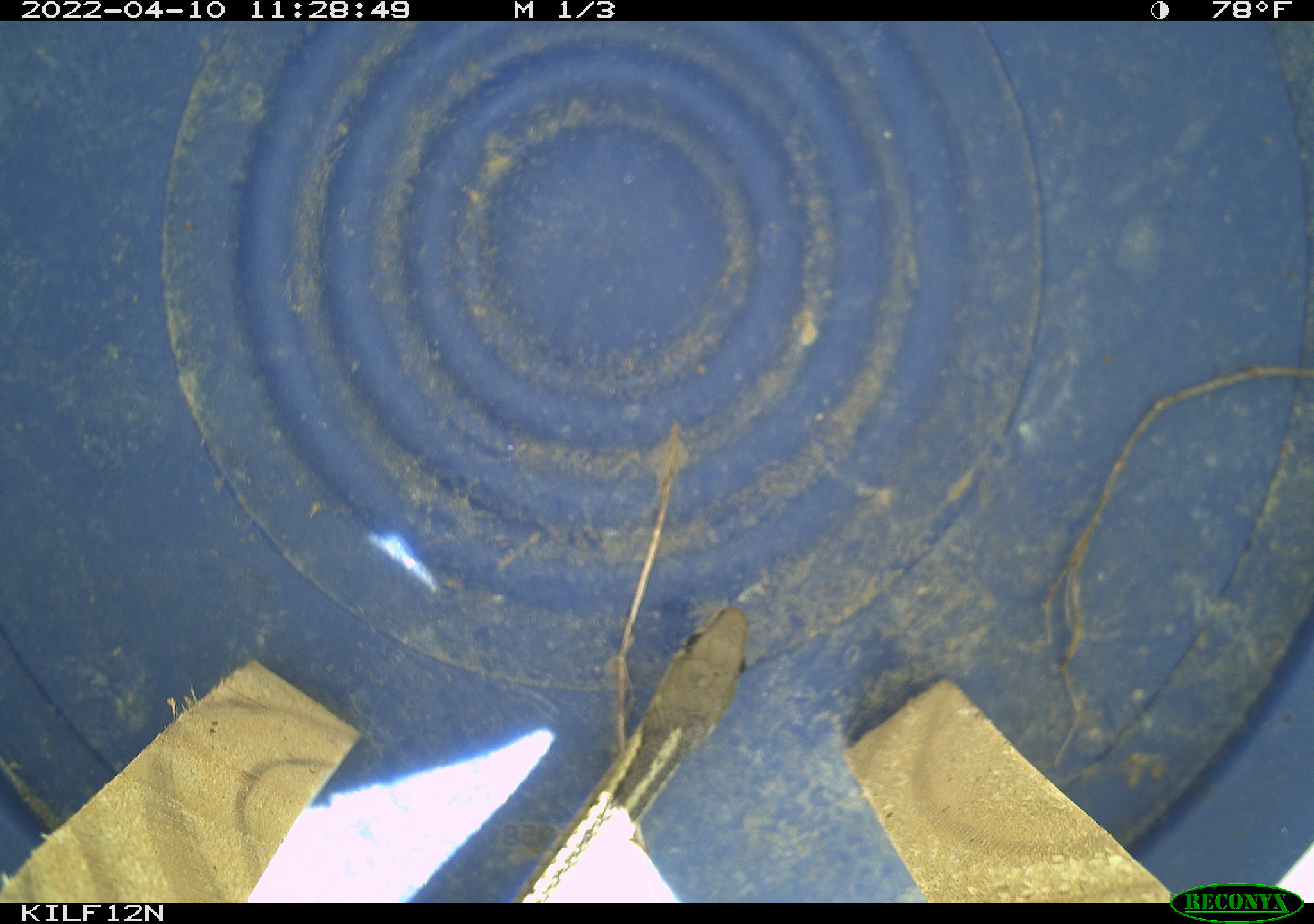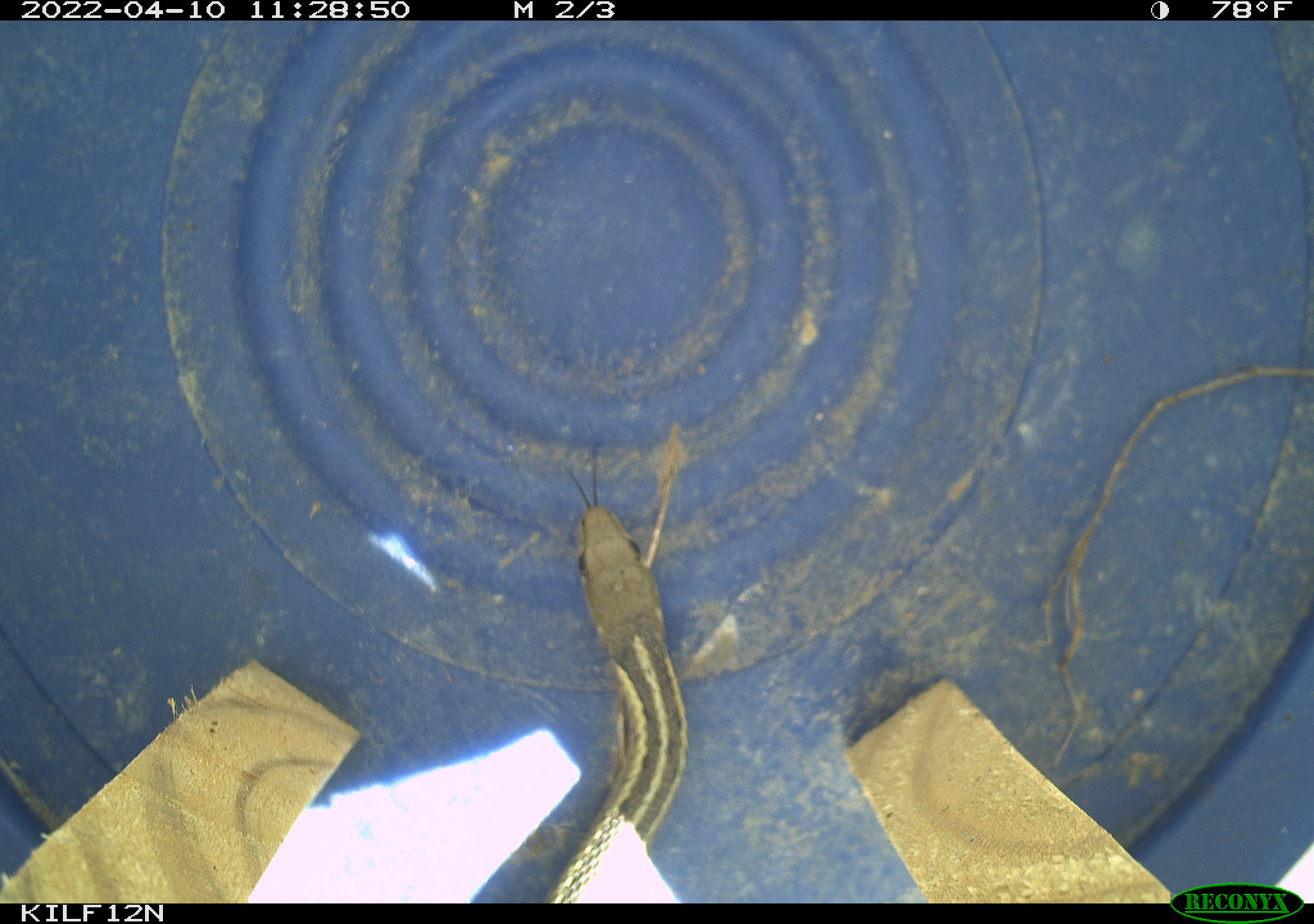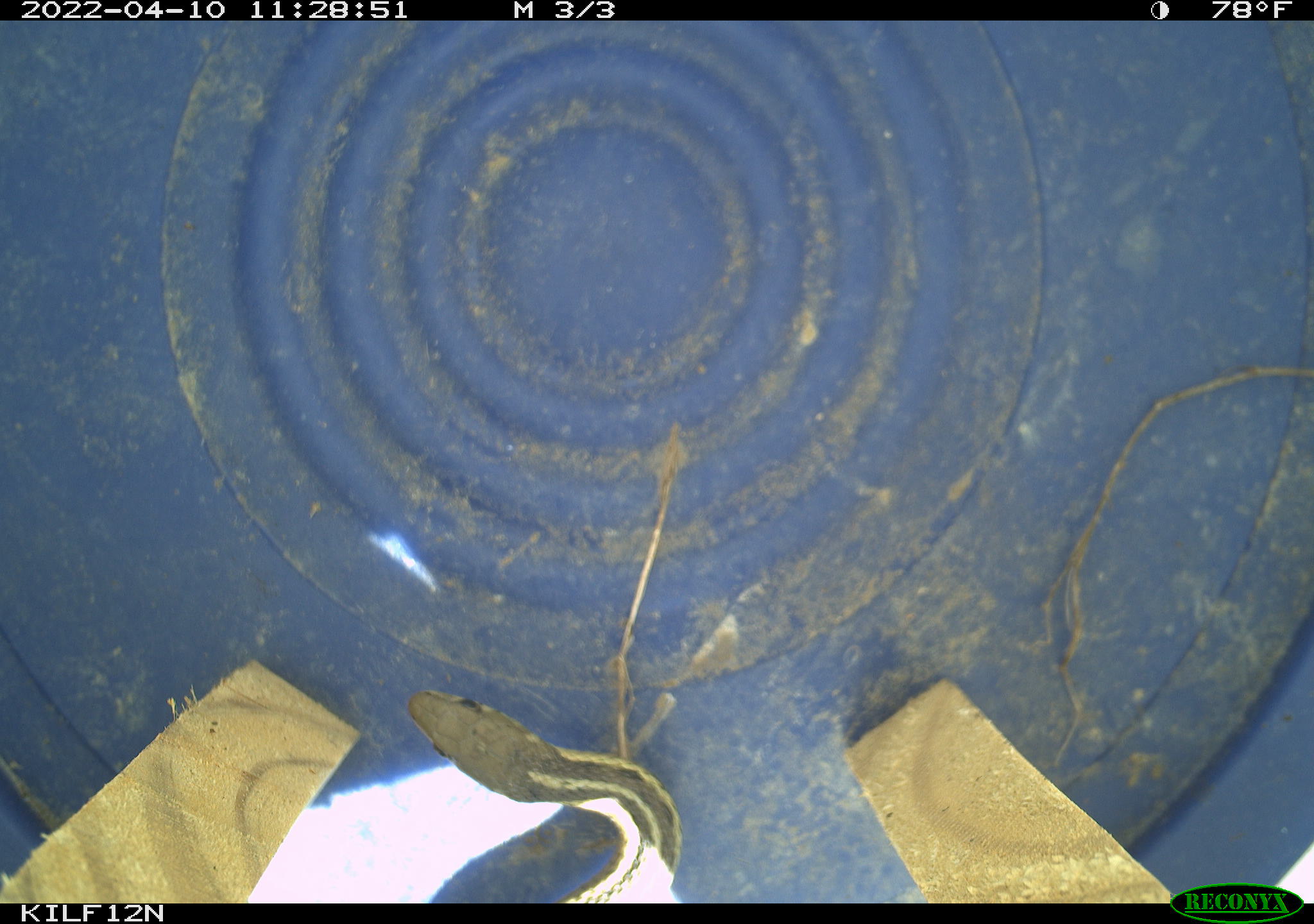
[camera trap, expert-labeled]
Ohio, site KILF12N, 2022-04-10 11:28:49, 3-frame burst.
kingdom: Animalia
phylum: Chordata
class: Reptilia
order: Squamata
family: Colubridae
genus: Thamnophis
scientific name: Thamnophis sirtalis sirtalis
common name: eastern gartersnake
Eastern gartersnake (Thamnophis sirtalis sirtalis).